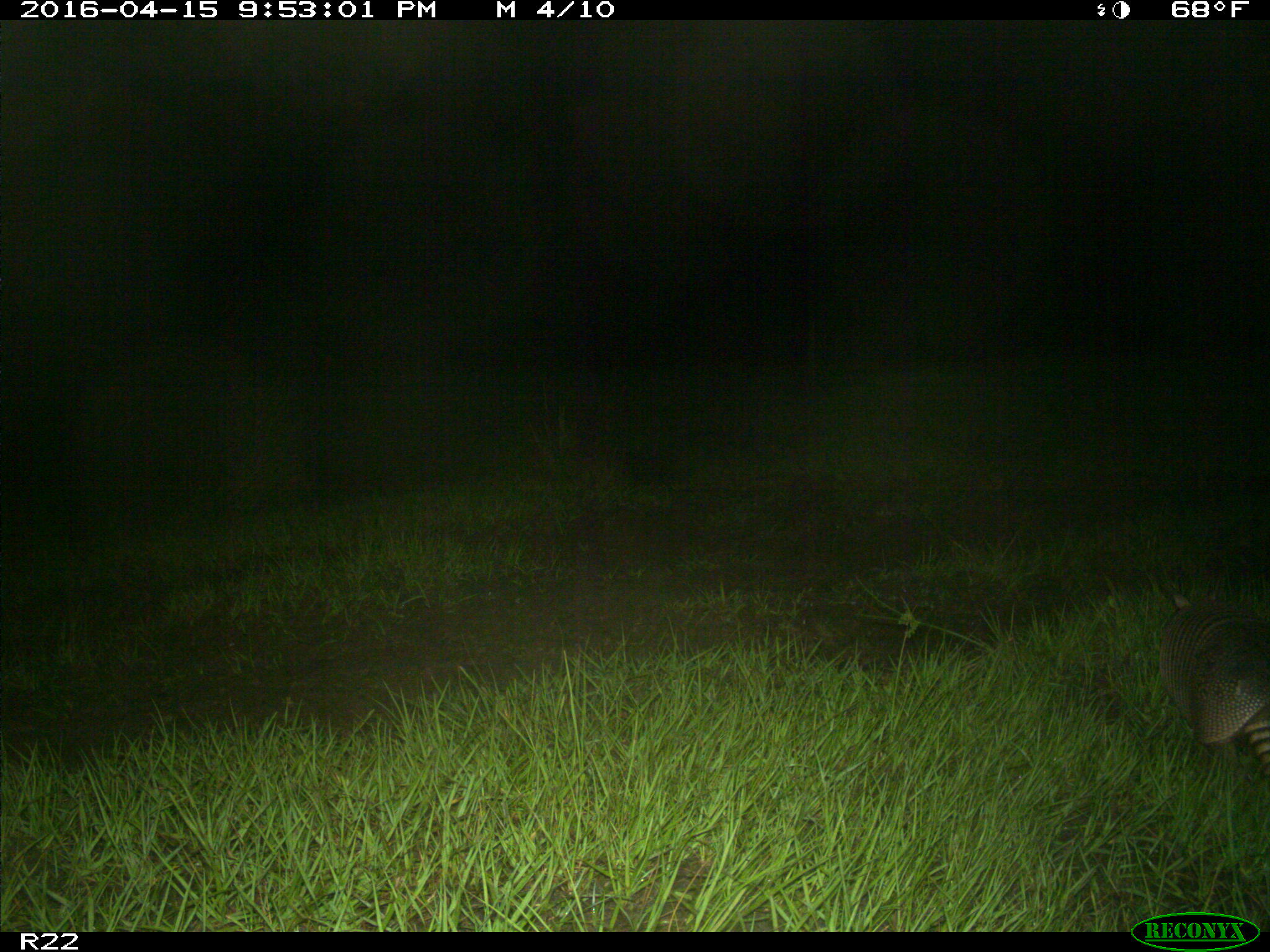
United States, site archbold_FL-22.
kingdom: Animalia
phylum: Chordata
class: Mammalia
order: Cingulata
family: Dasypodidae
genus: Dasypus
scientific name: Dasypus novemcinctus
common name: nine-banded armadillo